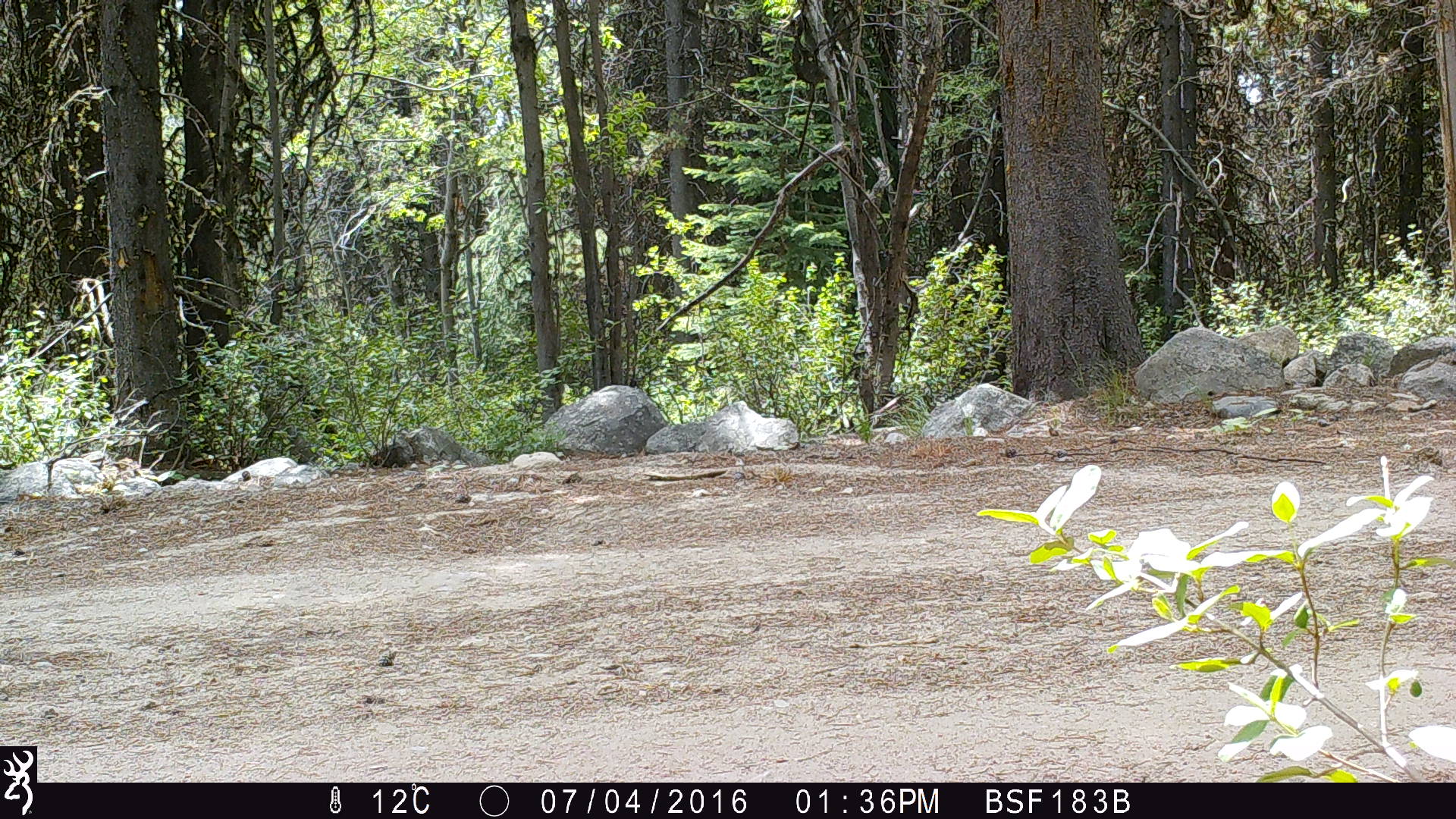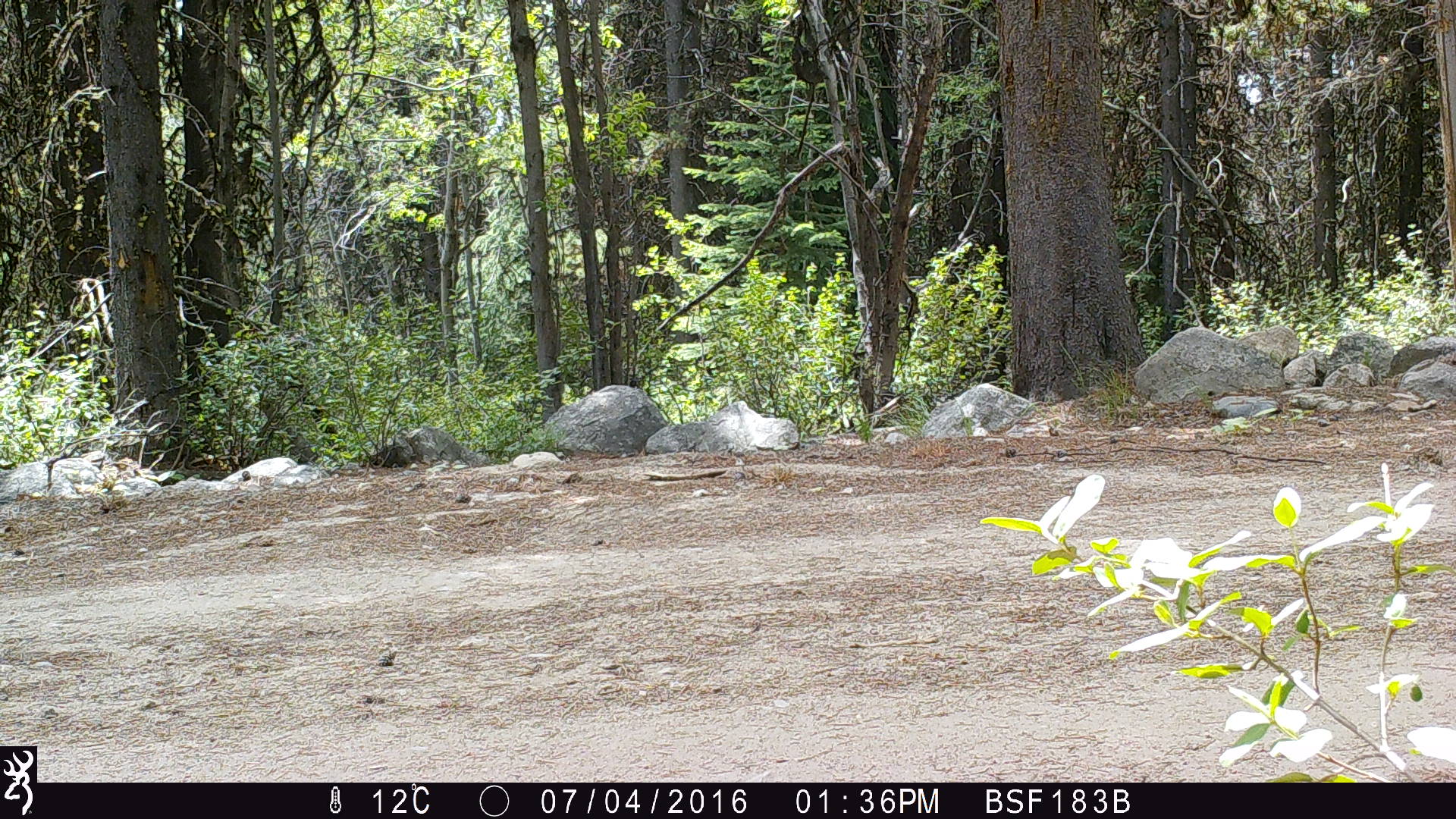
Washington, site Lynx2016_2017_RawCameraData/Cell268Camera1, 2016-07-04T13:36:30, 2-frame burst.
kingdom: Animalia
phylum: Chordata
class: Mammalia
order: Artiodactyla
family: Cervidae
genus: Odocoileus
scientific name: Odocoileus hemionus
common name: mule deer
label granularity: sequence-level